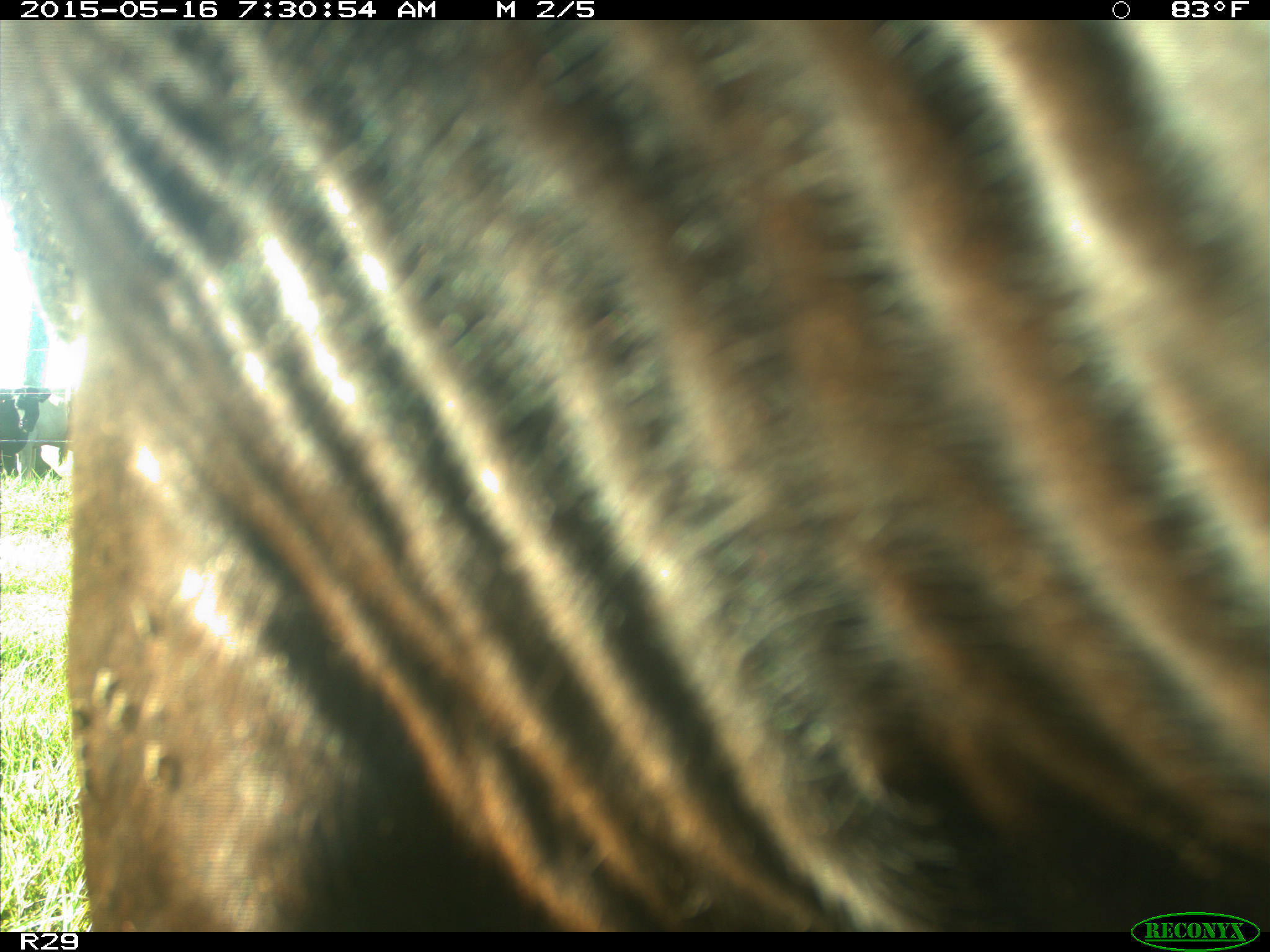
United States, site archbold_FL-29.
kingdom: Animalia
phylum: Chordata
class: Mammalia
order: Artiodactyla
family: Bovidae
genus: Bos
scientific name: Bos taurus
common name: domestic cow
Bos taurus (domestic cow).